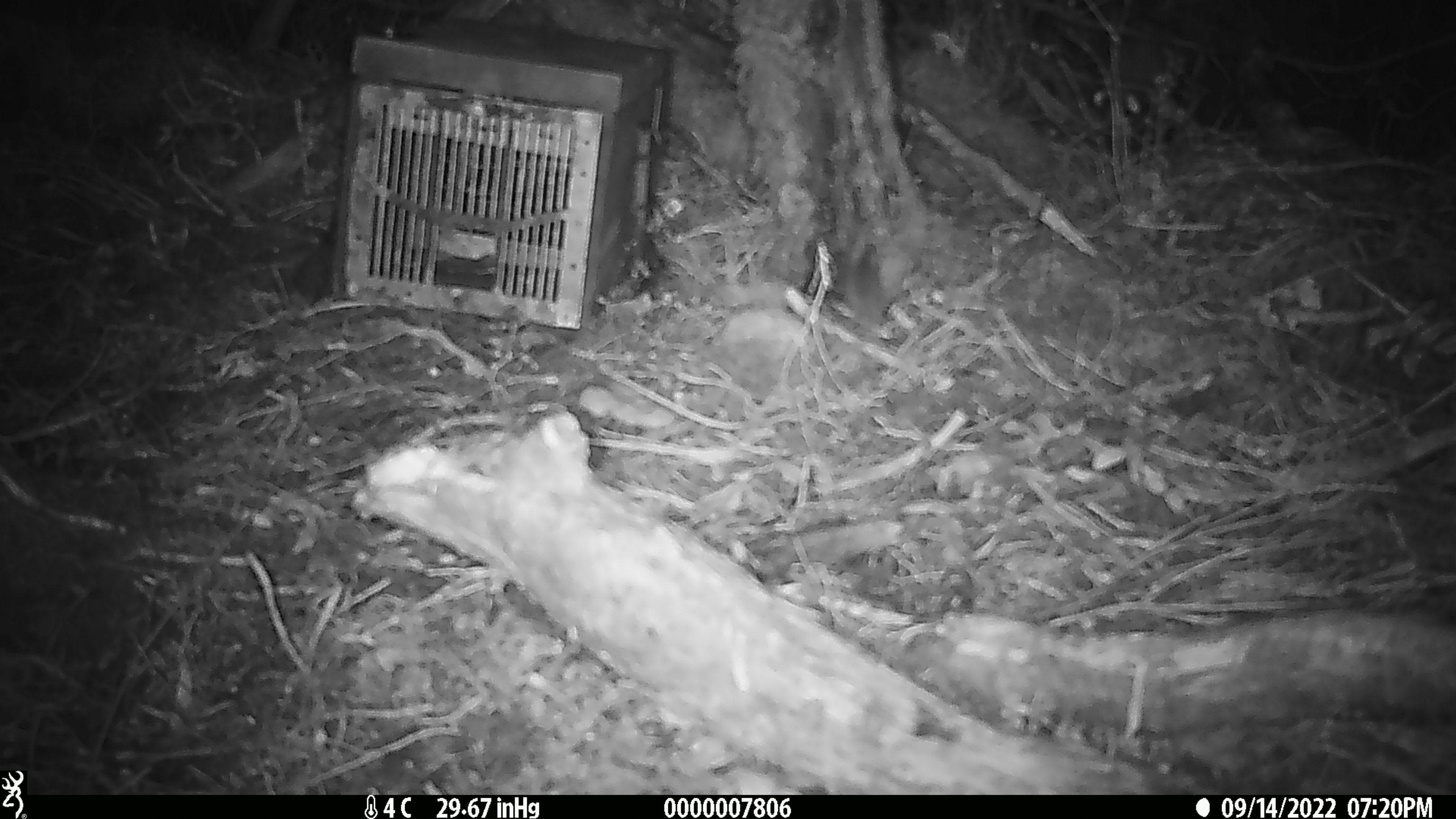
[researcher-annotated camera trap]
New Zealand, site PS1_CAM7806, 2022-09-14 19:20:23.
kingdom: Animalia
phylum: Chordata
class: Mammalia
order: Rodentia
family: Muridae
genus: Mus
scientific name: Mus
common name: mouse